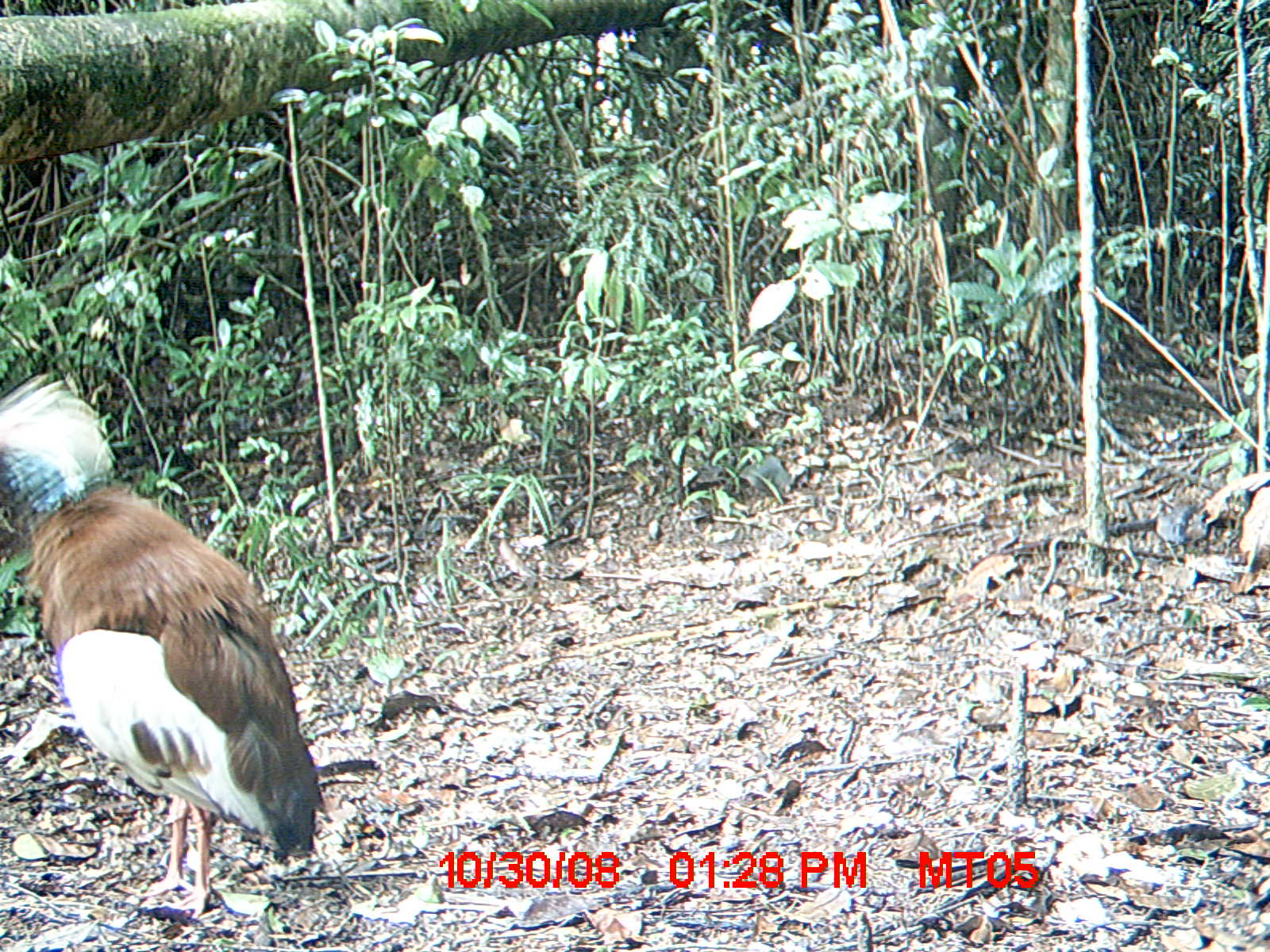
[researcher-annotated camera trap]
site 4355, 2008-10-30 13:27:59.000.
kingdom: Animalia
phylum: Chordata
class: Aves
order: Cuculiformes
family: Cuculidae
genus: Coua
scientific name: Coua serriana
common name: red-breasted coua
Coua serriana (red-breasted coua), count 2.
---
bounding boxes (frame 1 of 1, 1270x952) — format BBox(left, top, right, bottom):
coua serriana: BBox(0, 370, 326, 918)